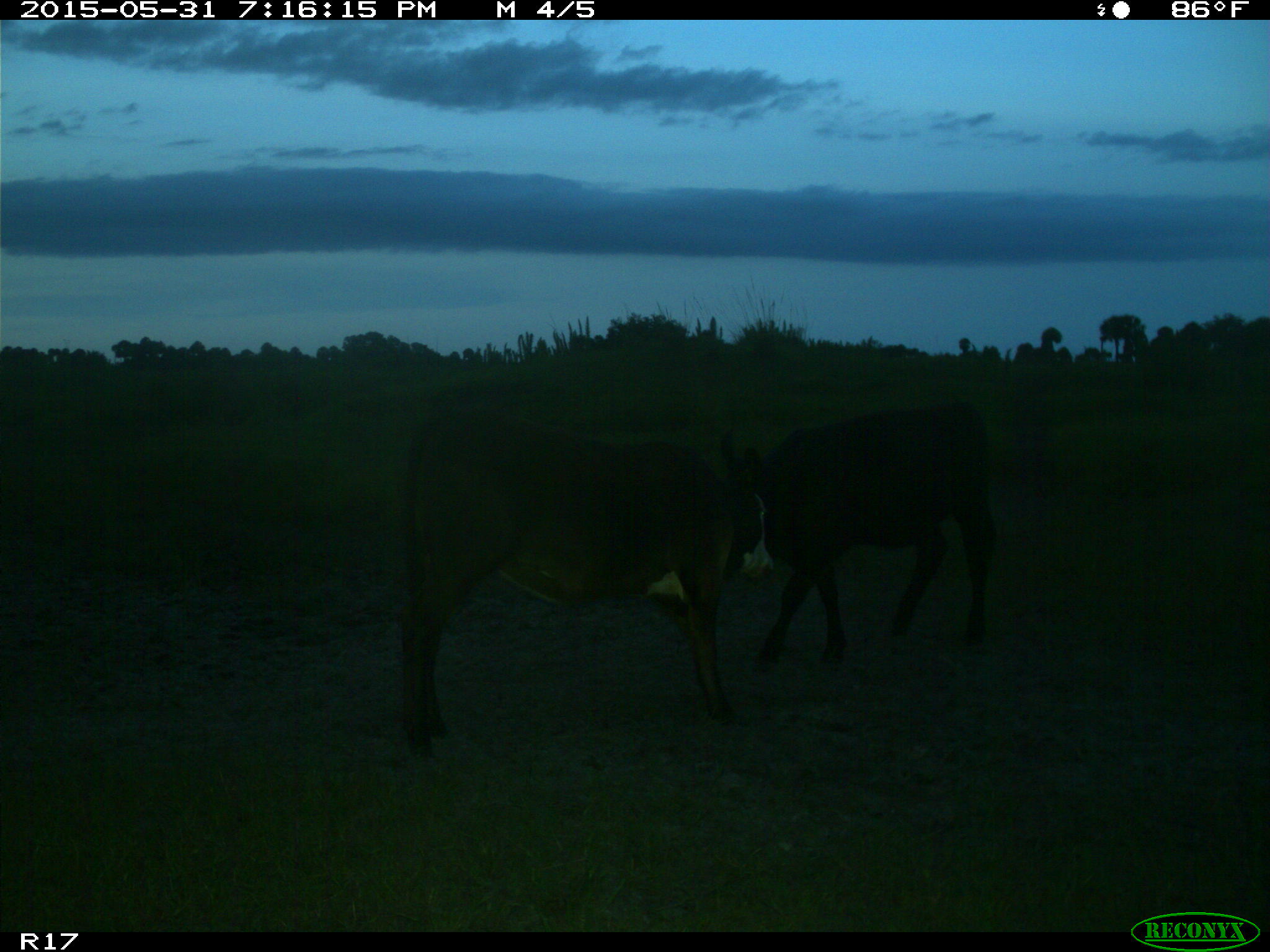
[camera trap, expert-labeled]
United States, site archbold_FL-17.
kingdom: Animalia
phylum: Chordata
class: Mammalia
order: Artiodactyla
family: Bovidae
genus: Bos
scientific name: Bos taurus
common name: domestic cow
Bos taurus (domestic cow).